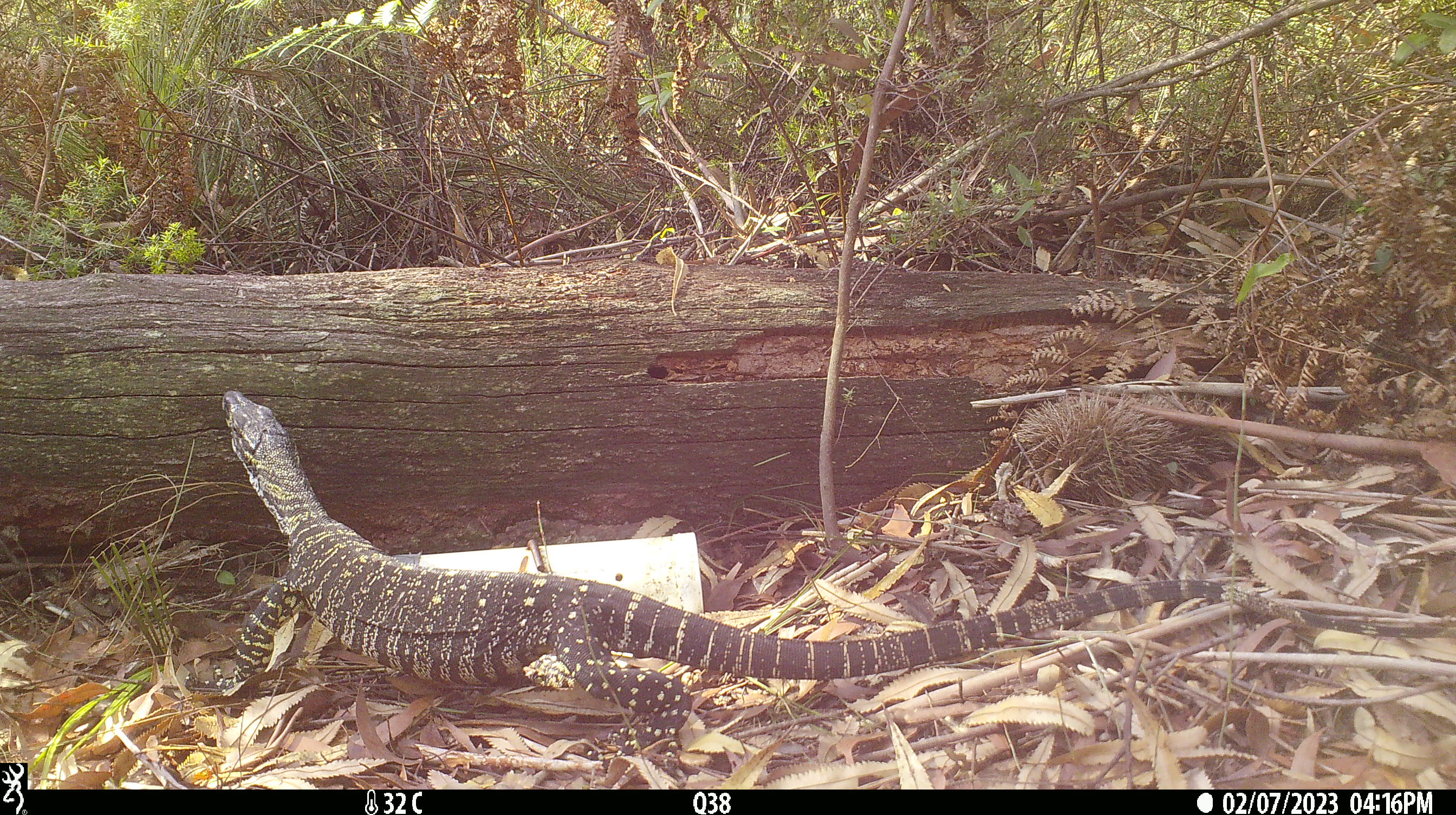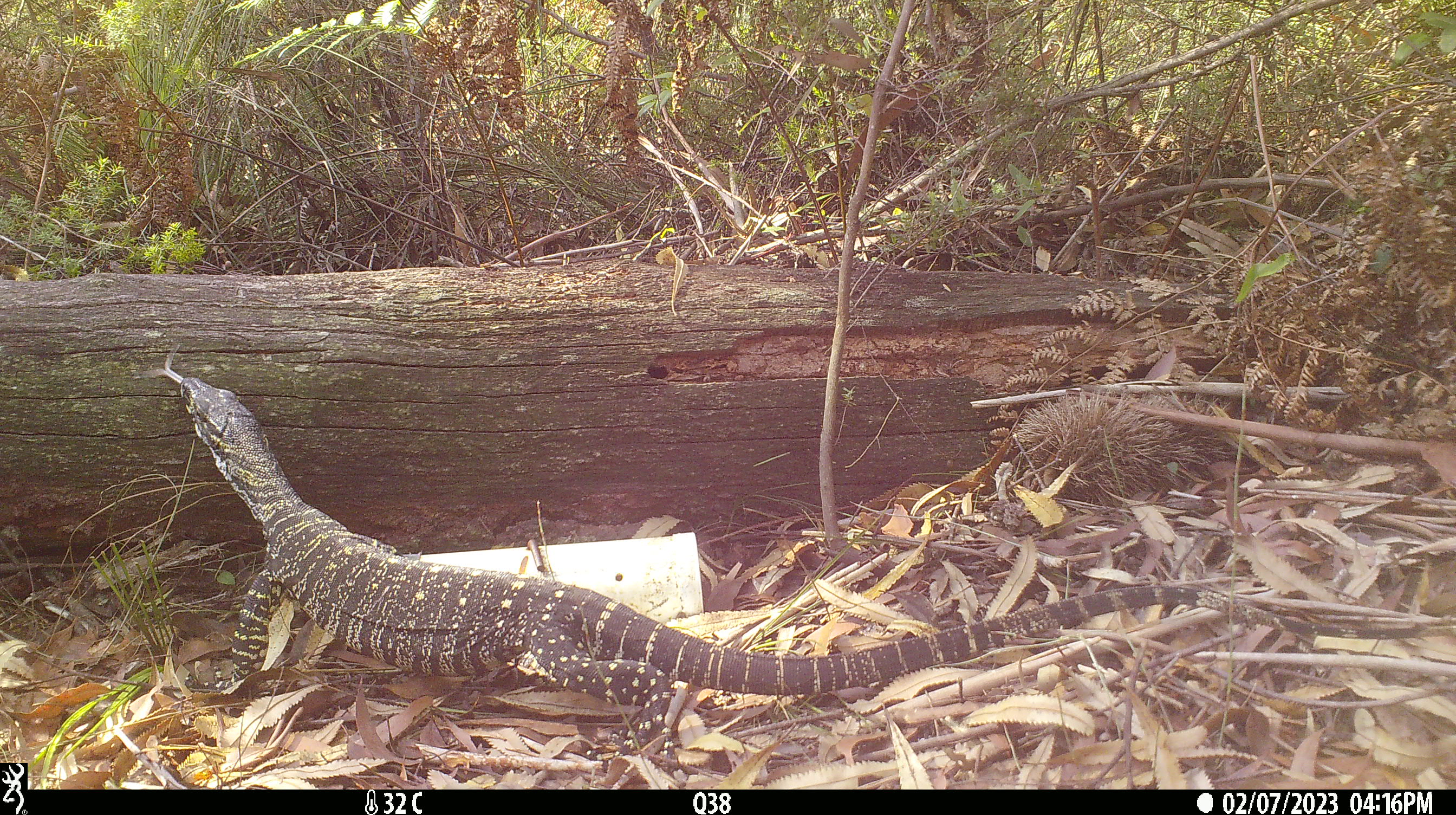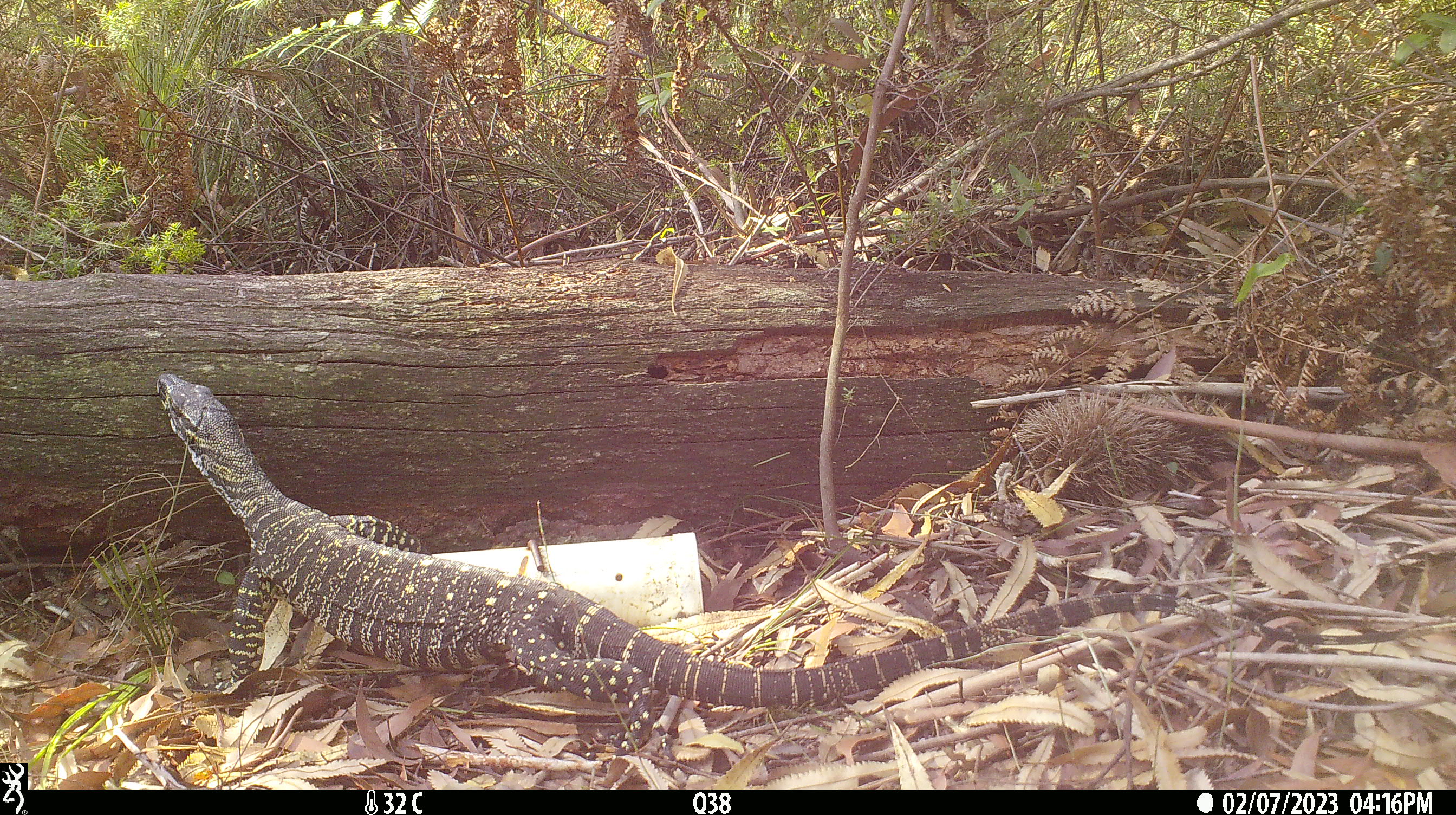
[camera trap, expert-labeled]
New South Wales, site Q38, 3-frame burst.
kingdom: Animalia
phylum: Chordata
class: Reptilia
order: Squamata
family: Varanidae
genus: Varanus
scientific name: Varanus varius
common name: lace monitor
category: goanna